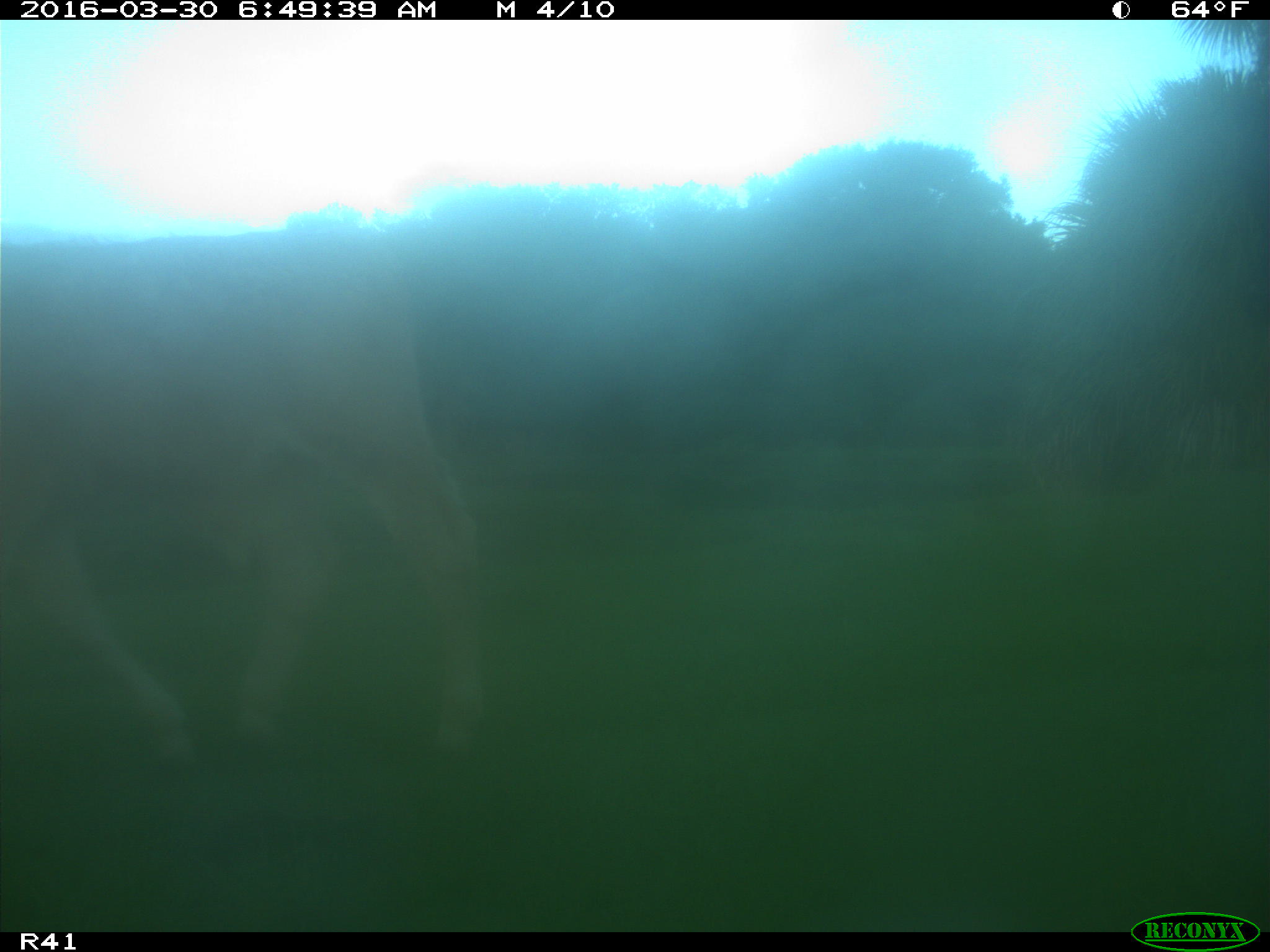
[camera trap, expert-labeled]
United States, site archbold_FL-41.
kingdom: Animalia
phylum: Chordata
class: Mammalia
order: Artiodactyla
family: Bovidae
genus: Bos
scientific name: Bos taurus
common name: domestic cow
Bos taurus (domestic cow).